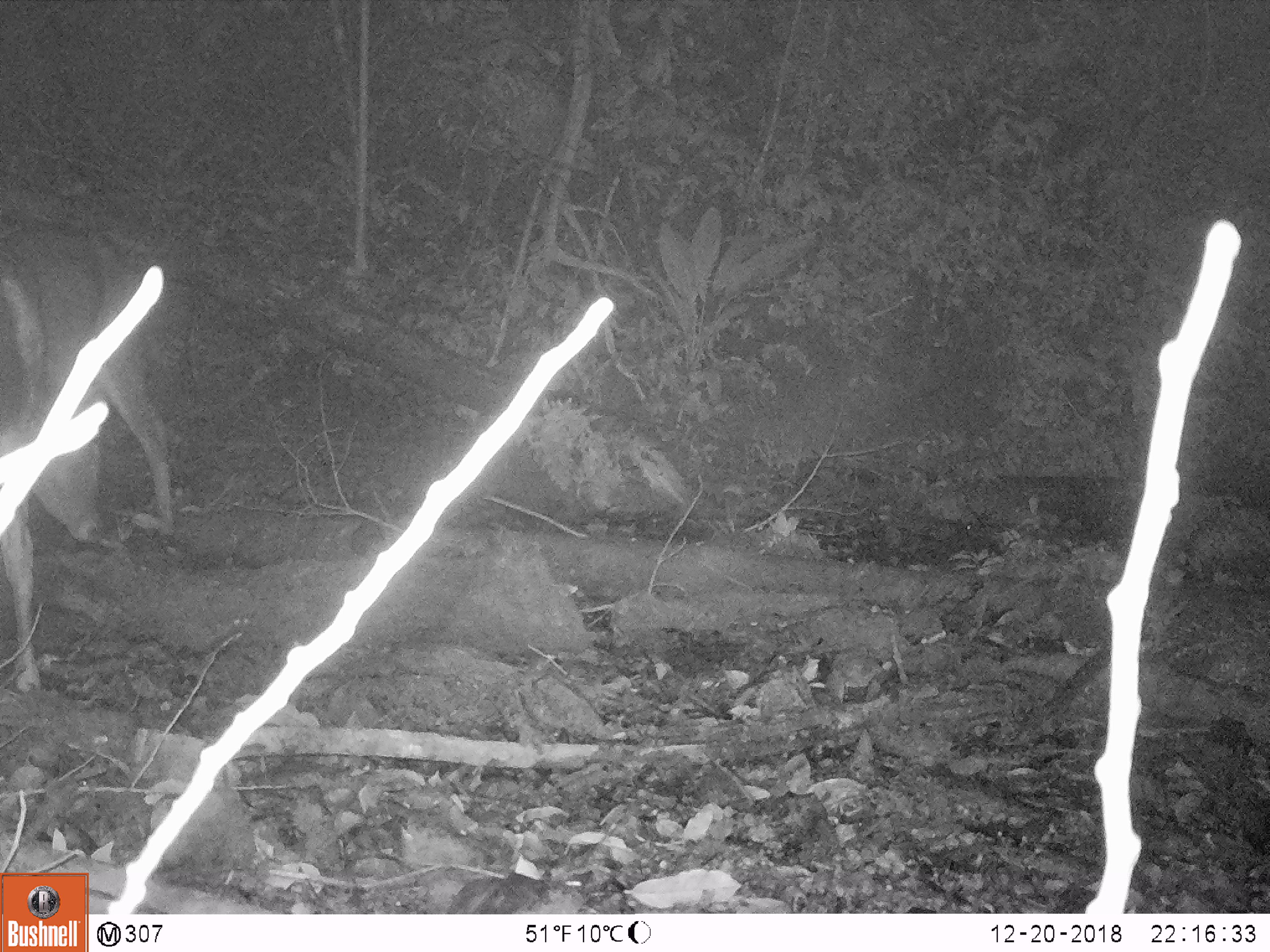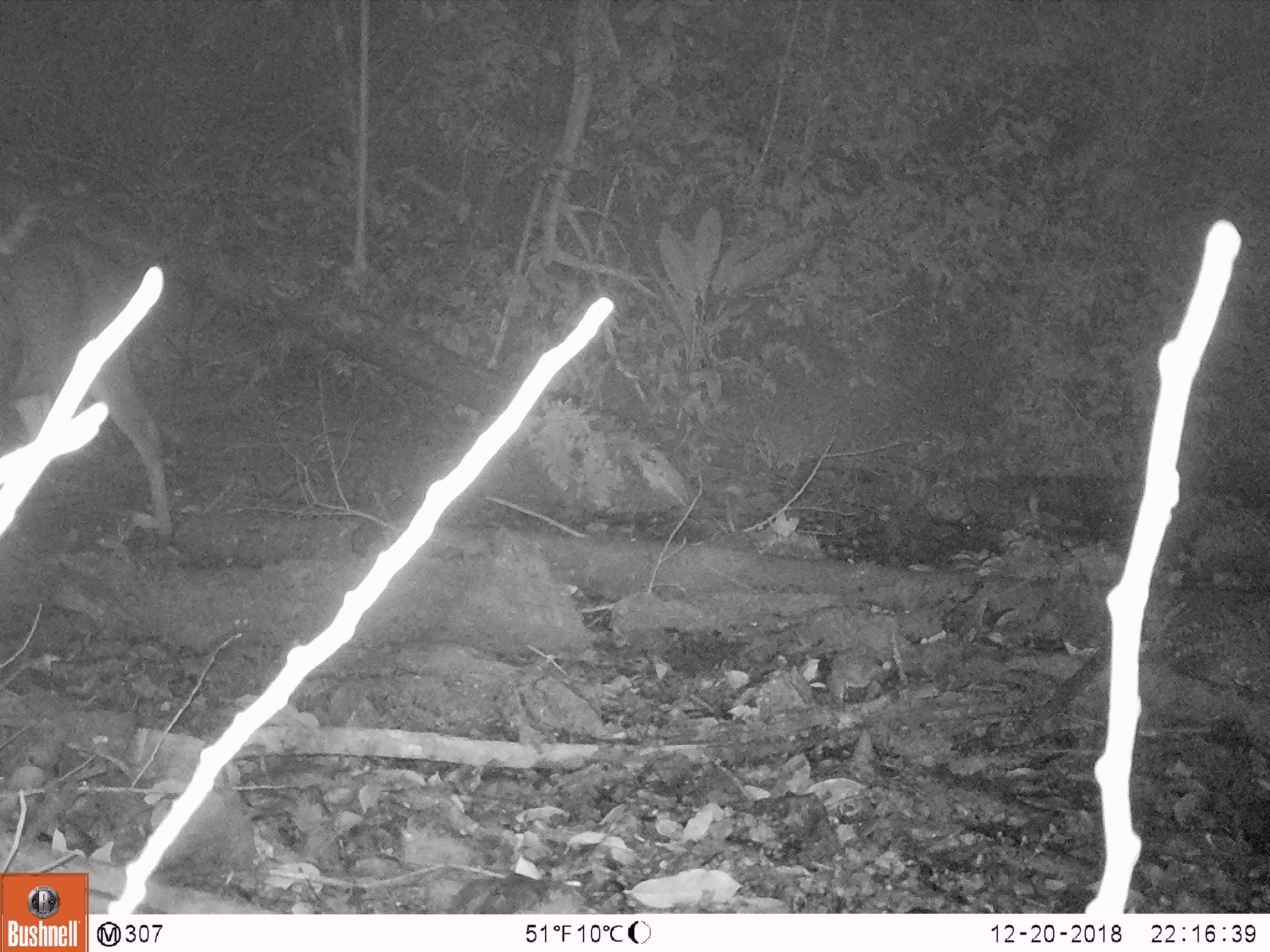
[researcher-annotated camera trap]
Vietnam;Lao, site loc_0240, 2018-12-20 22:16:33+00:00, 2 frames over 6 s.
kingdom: Animalia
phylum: Chordata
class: Mammalia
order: Artiodactyla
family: Cervidae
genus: Rusa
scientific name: Rusa unicolor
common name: sambar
Sambar (Rusa unicolor). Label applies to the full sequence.